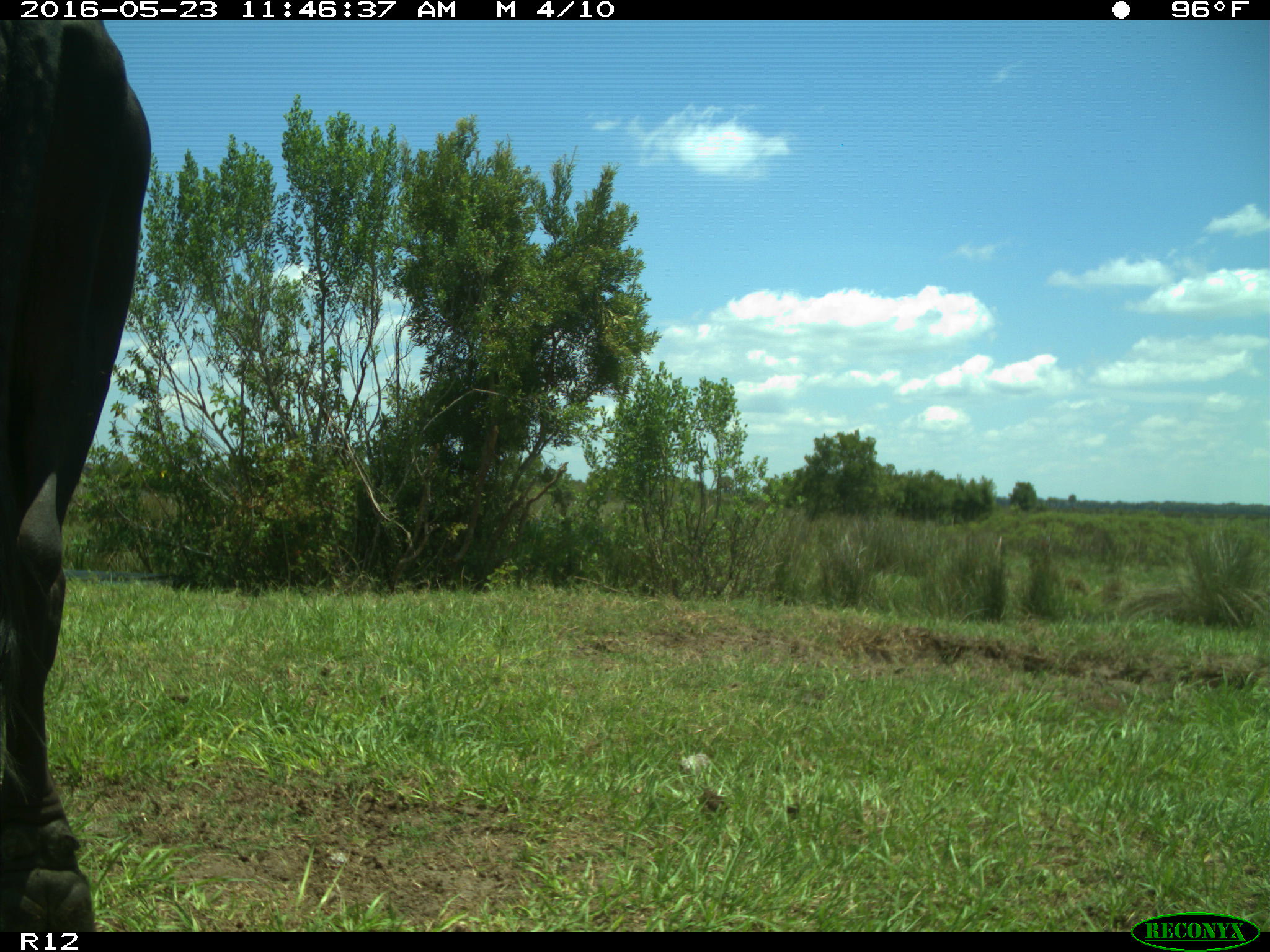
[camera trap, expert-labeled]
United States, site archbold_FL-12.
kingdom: Animalia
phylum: Chordata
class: Mammalia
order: Artiodactyla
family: Bovidae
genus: Bos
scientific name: Bos taurus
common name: domestic cow